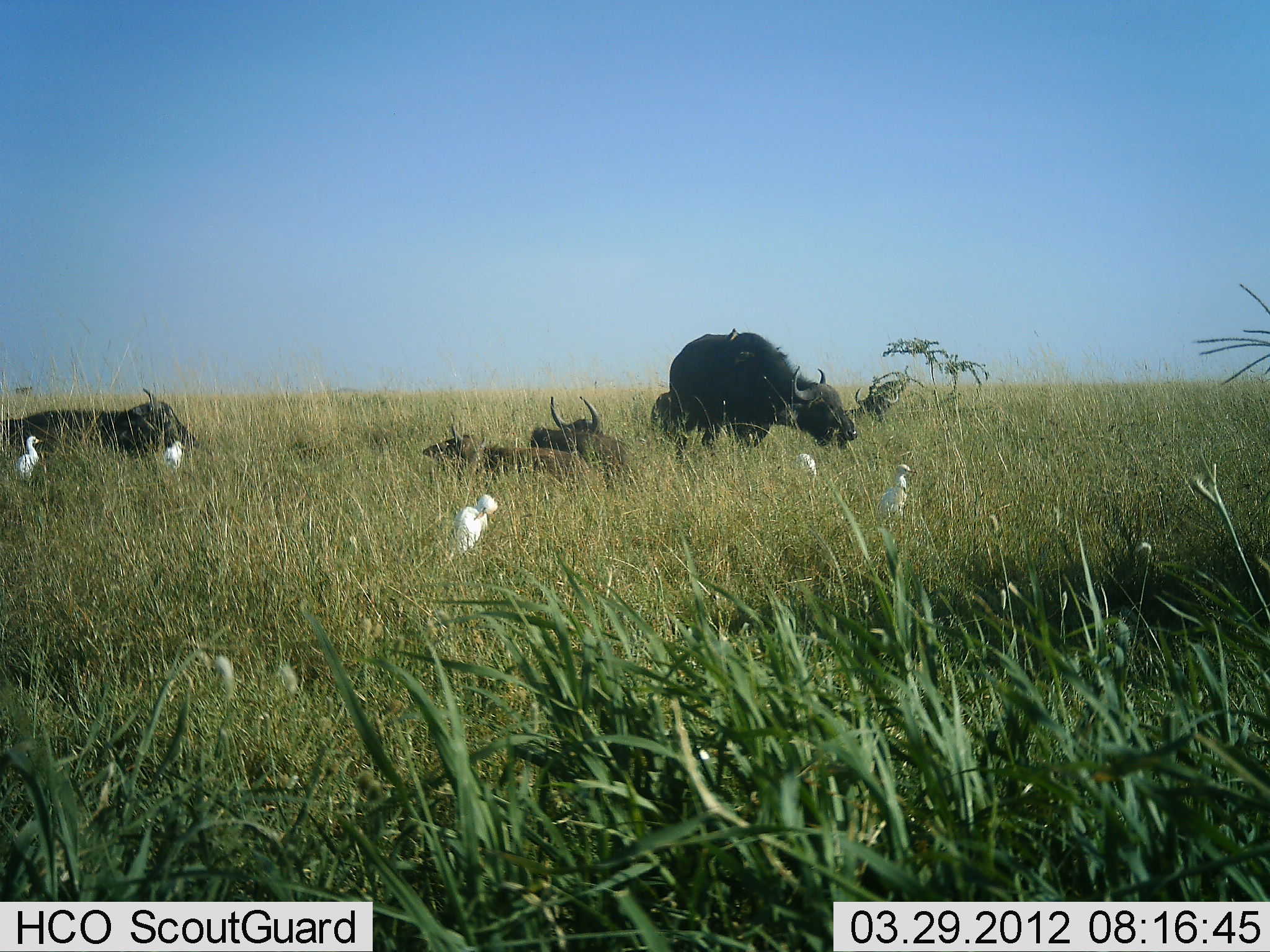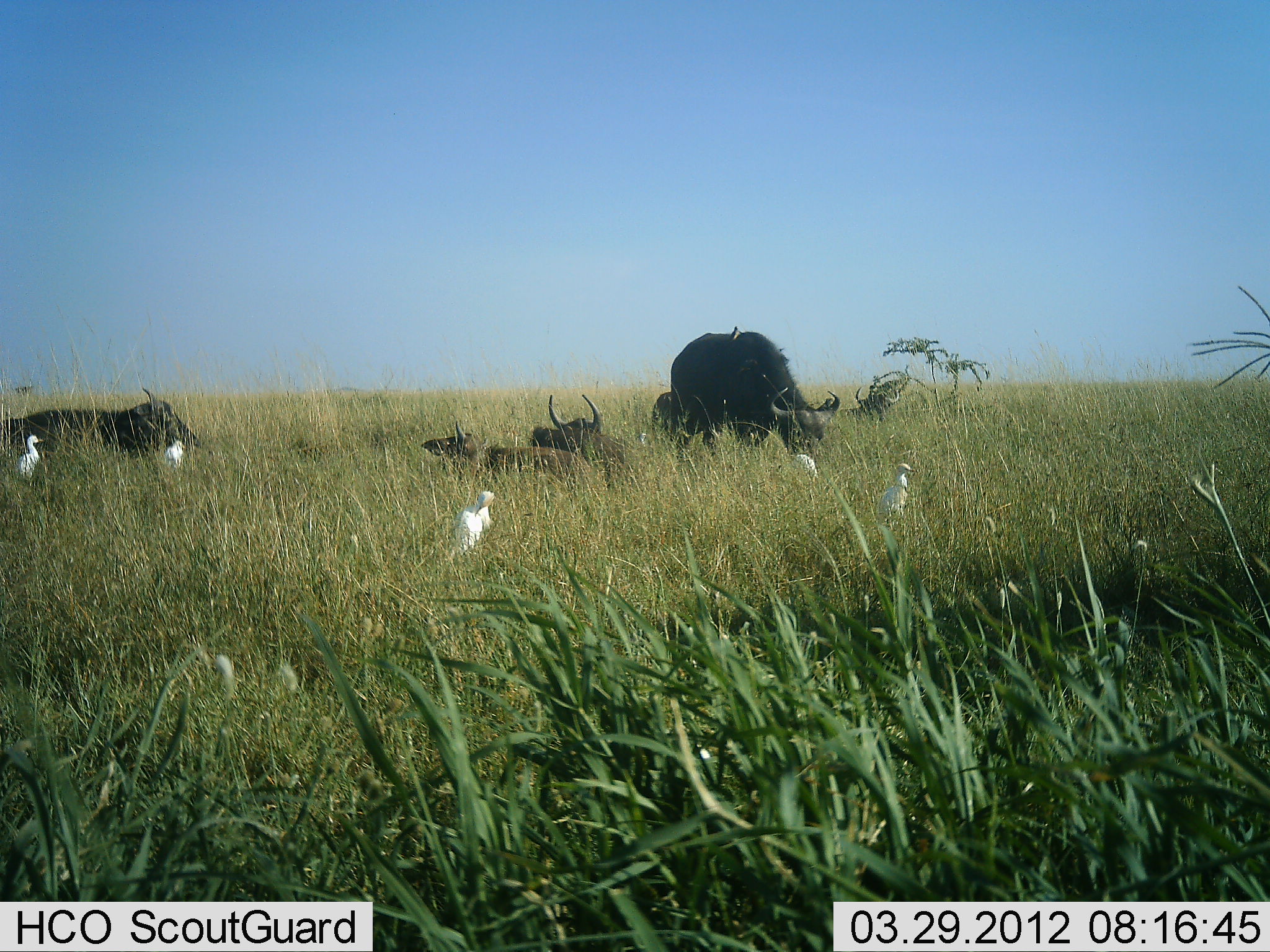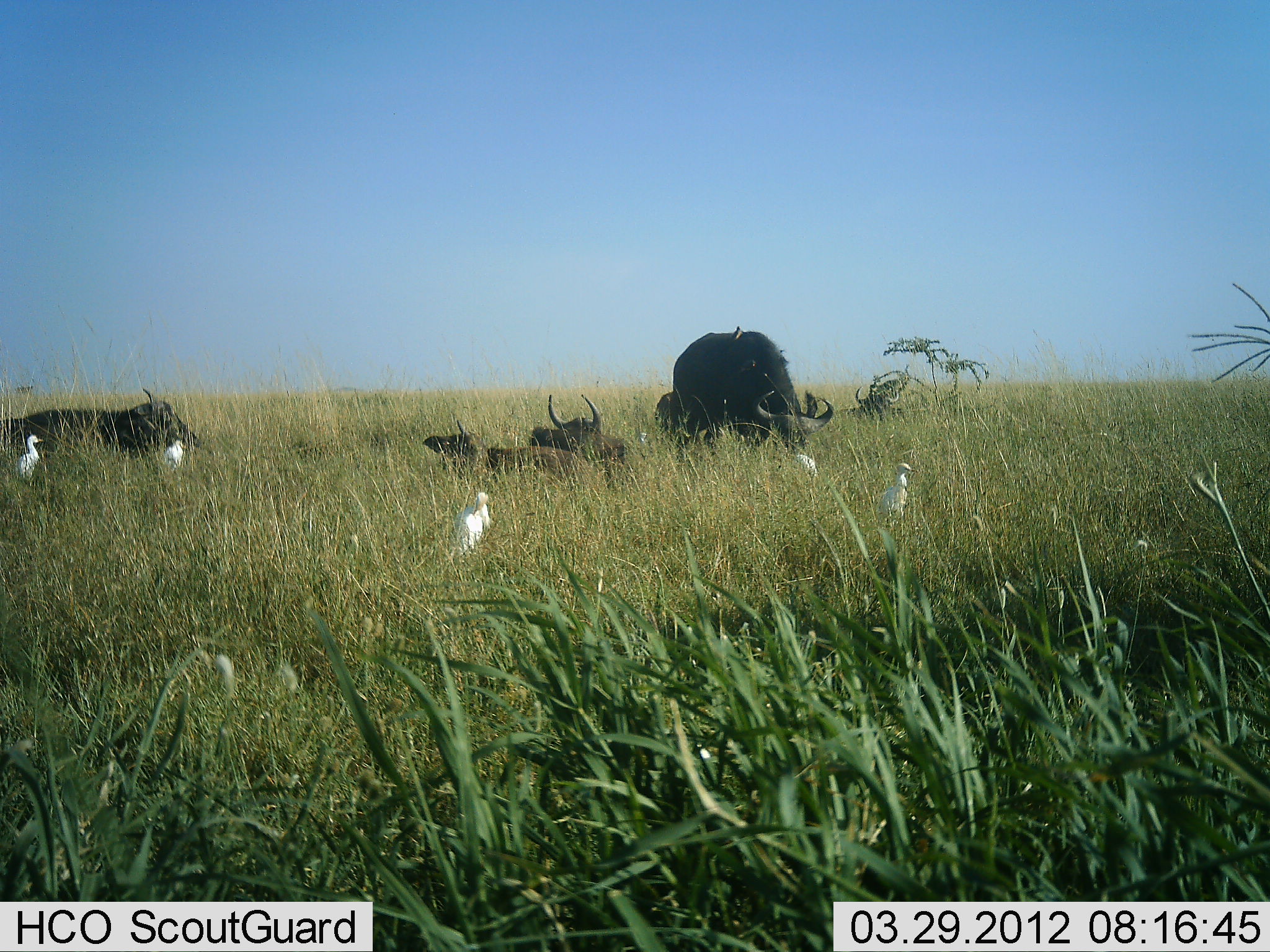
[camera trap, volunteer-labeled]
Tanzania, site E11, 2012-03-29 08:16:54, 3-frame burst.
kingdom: Animalia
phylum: Chordata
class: Mammalia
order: Artiodactyla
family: Bovidae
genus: Syncerus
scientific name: Syncerus caffer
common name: cape buffalo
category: buffalo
Buffalo (cape buffalo) (Syncerus caffer), count 4. Behavior (volunteer vote fractions): standing 62%, resting 92%, moving 0%, interacting 0%. Young present (vote fraction): 31%. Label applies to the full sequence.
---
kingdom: Animalia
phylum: Chordata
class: Aves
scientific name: Aves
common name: bird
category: otherbird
Otherbird (bird) (Aves), count 5. Behavior (volunteer vote fractions): standing 93%, resting 7%, moving 0%, interacting 0%. Young present (vote fraction): 0%. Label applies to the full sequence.